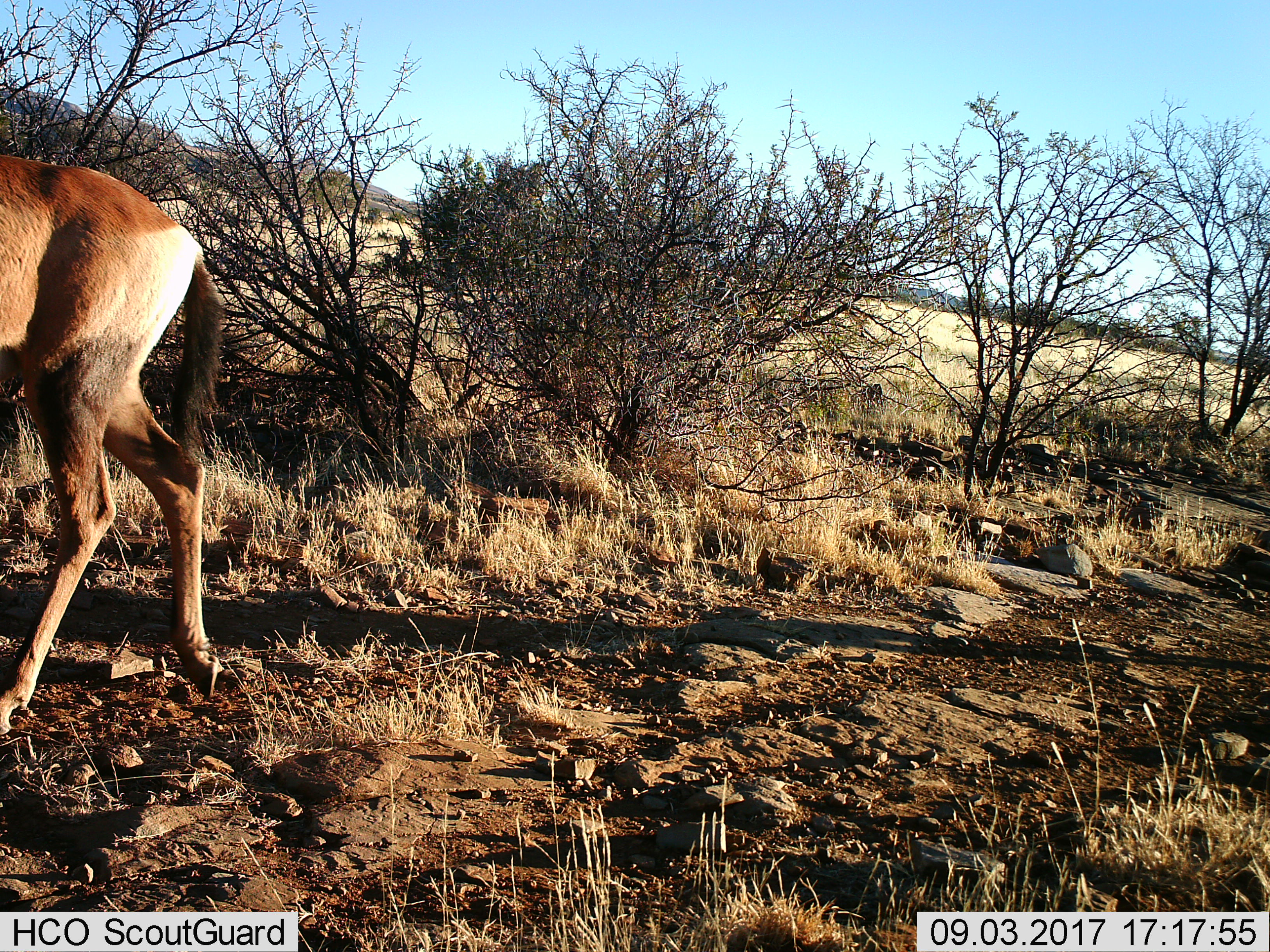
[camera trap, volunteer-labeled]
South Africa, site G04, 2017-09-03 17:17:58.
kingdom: Animalia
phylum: Chordata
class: Mammalia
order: Artiodactyla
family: Bovidae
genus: Alcelaphus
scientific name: Alcelaphus buselaphus caama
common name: red hartebeest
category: hartebeestred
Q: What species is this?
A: Hartebeestred (red hartebeest) (Alcelaphus buselaphus caama).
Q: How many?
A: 1.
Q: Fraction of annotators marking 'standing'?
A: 0%.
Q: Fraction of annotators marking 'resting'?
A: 0%.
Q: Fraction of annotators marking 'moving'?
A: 100%.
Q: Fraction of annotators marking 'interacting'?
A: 0%.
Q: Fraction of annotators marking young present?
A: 0%.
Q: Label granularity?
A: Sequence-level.